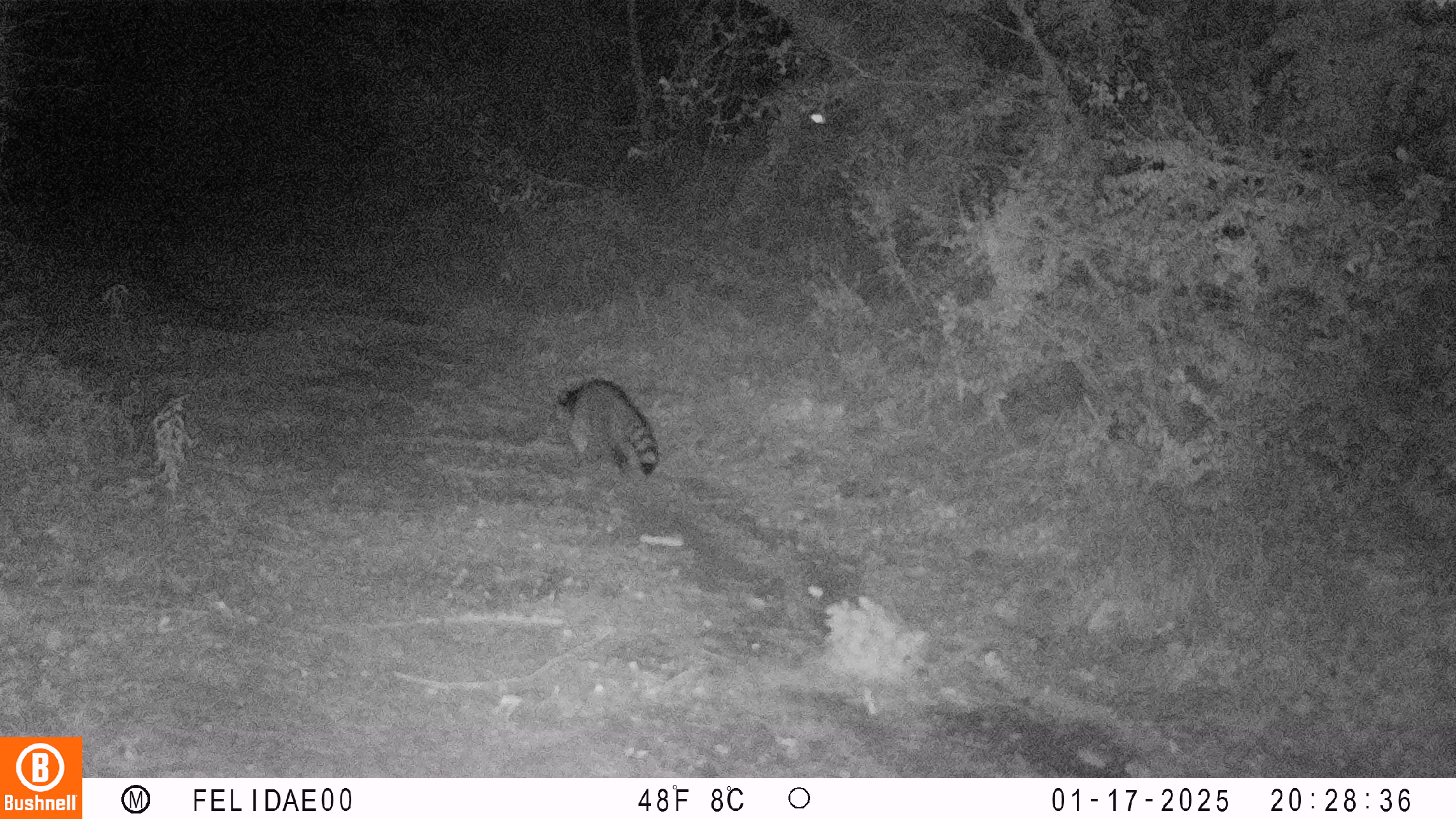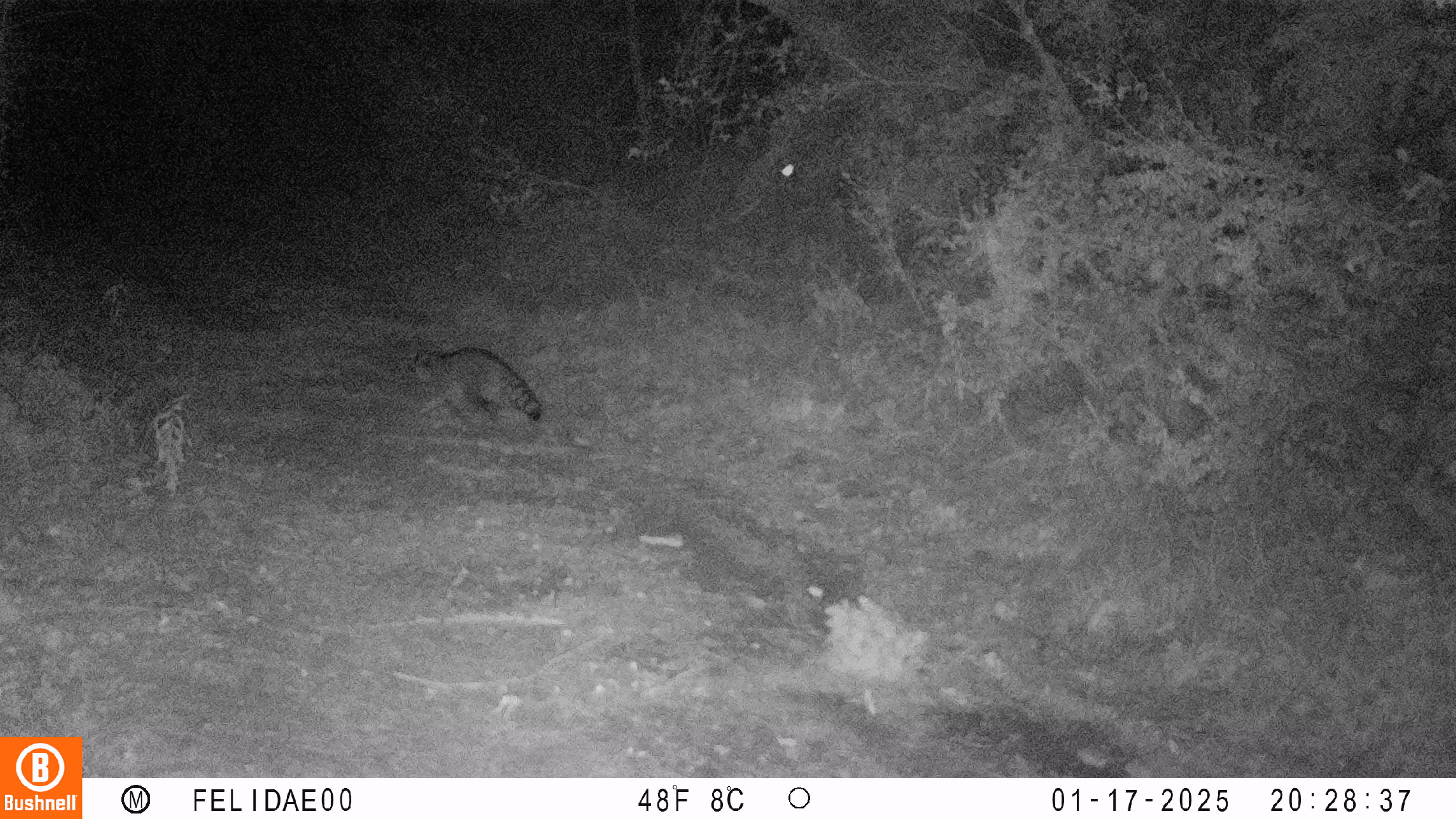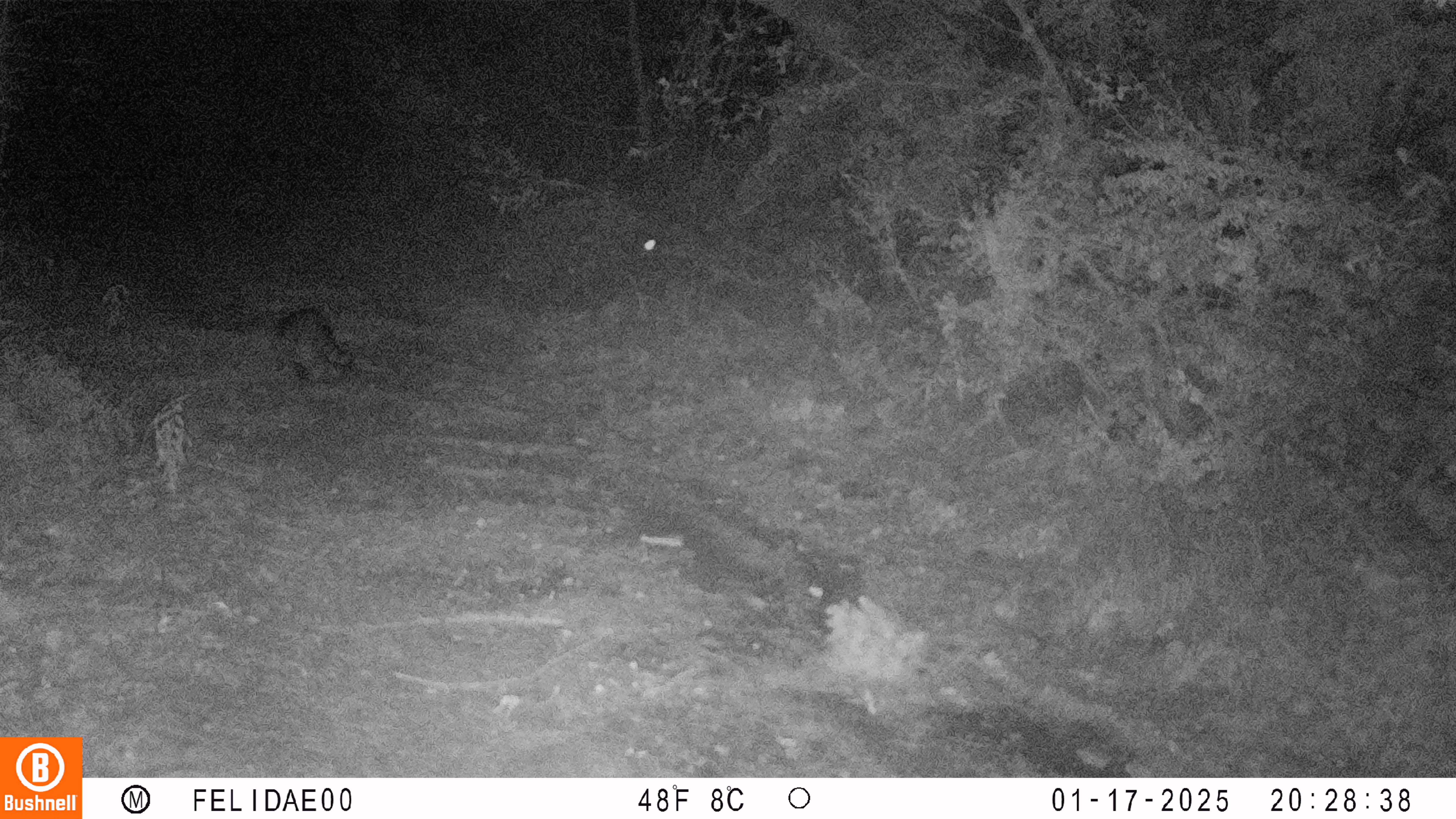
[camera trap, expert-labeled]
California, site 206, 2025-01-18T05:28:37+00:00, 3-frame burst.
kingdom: Animalia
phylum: Chordata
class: Mammalia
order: Carnivora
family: Procyonidae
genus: Procyon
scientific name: Procyon lotor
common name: raccoon